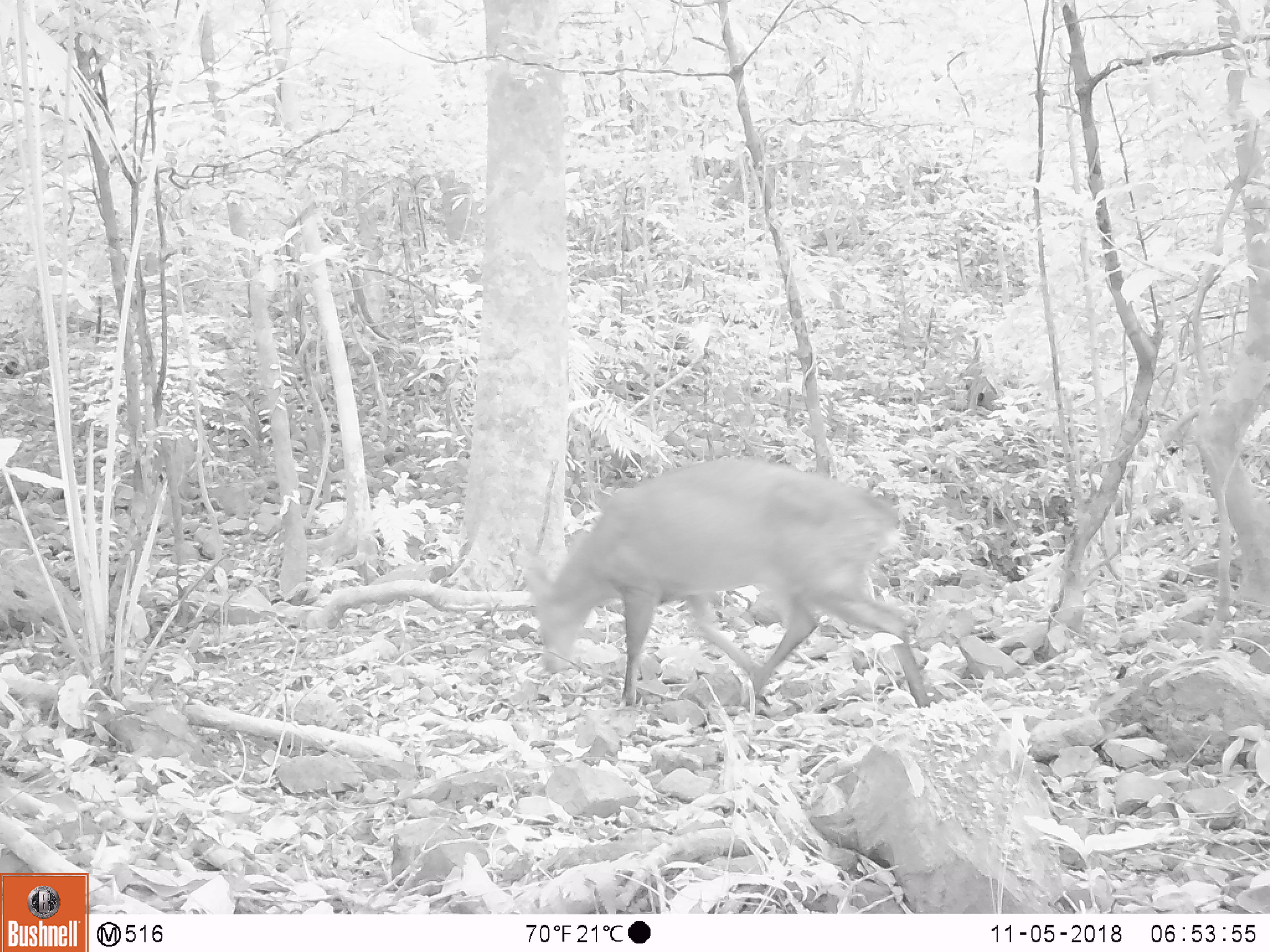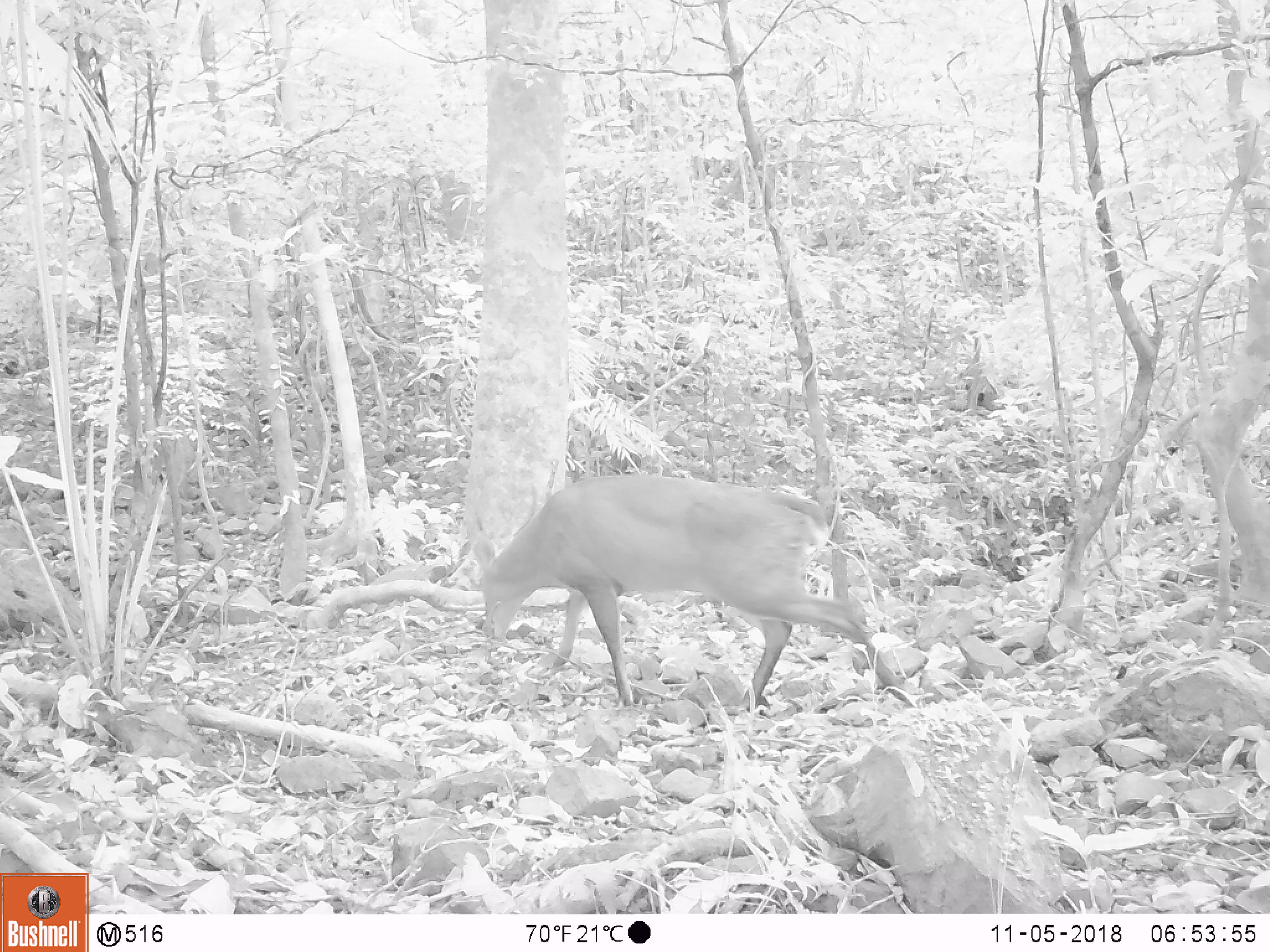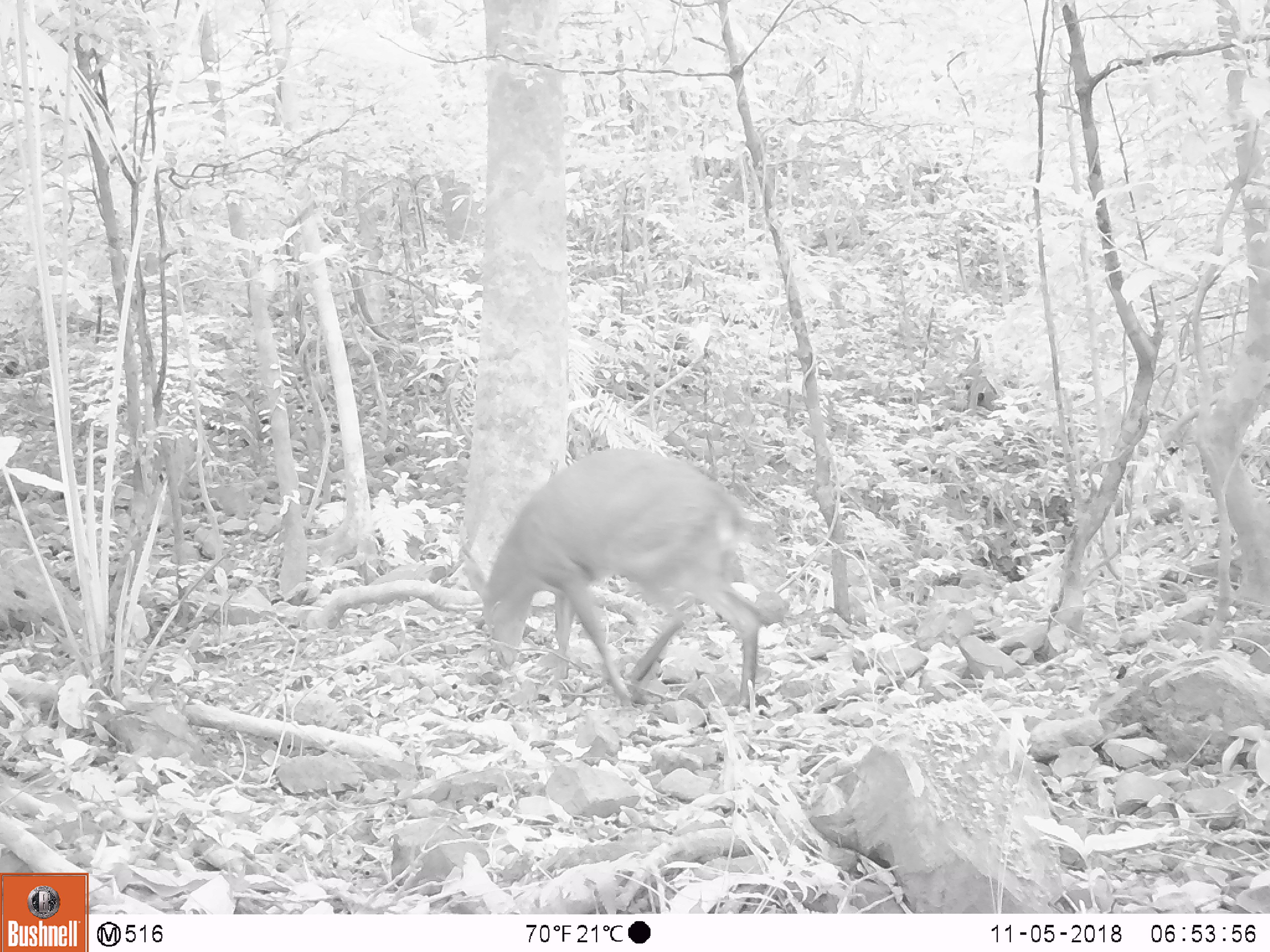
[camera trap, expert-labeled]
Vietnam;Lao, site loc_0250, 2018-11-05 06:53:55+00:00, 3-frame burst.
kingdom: Animalia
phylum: Chordata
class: Mammalia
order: Artiodactyla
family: Cervidae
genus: Muntiacus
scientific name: Muntiacus vuquangensis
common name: large-antlered muntjac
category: large antlered muntjac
Large antlered muntjac (large-antlered muntjac) (Muntiacus vuquangensis). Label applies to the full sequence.